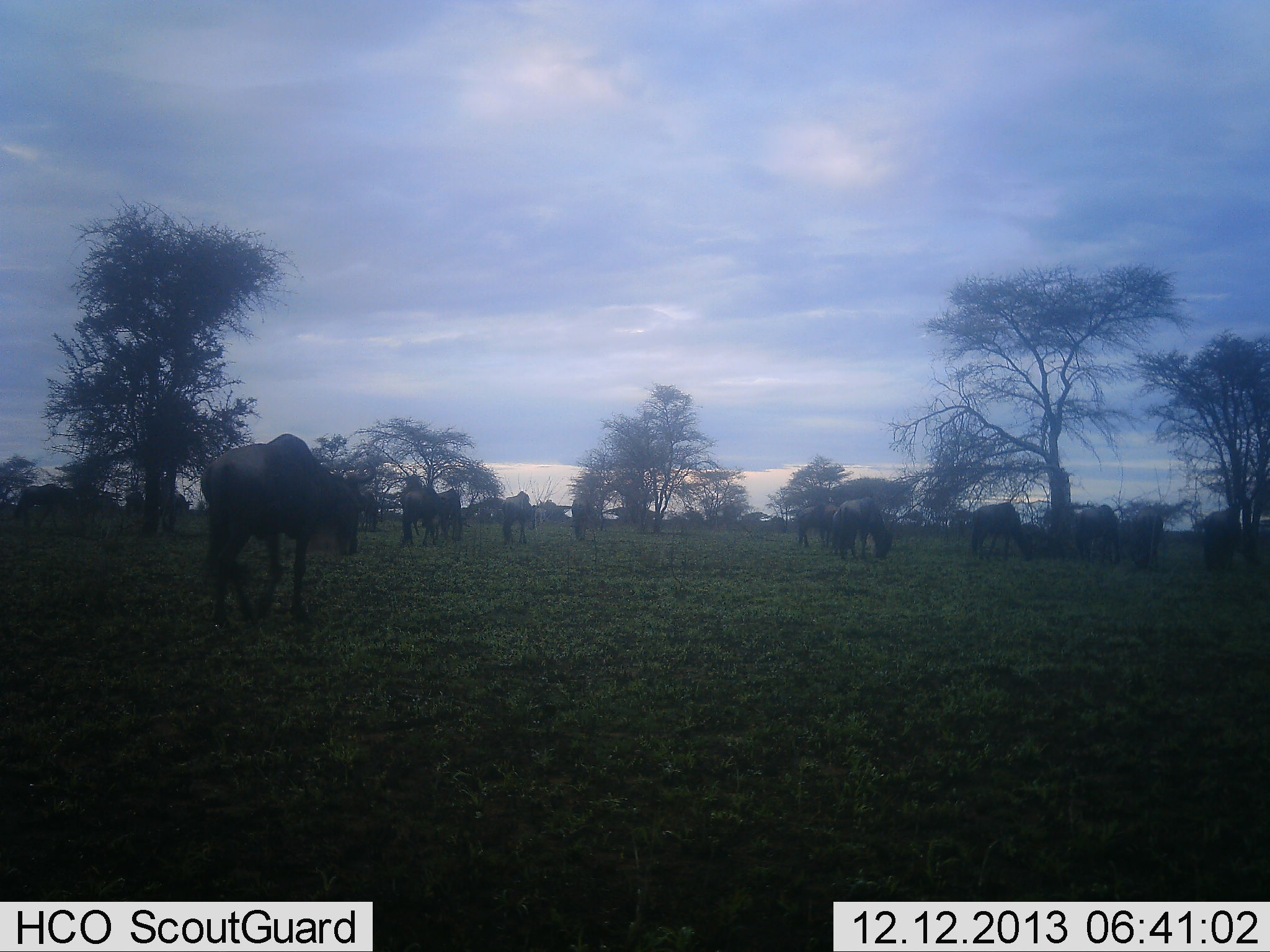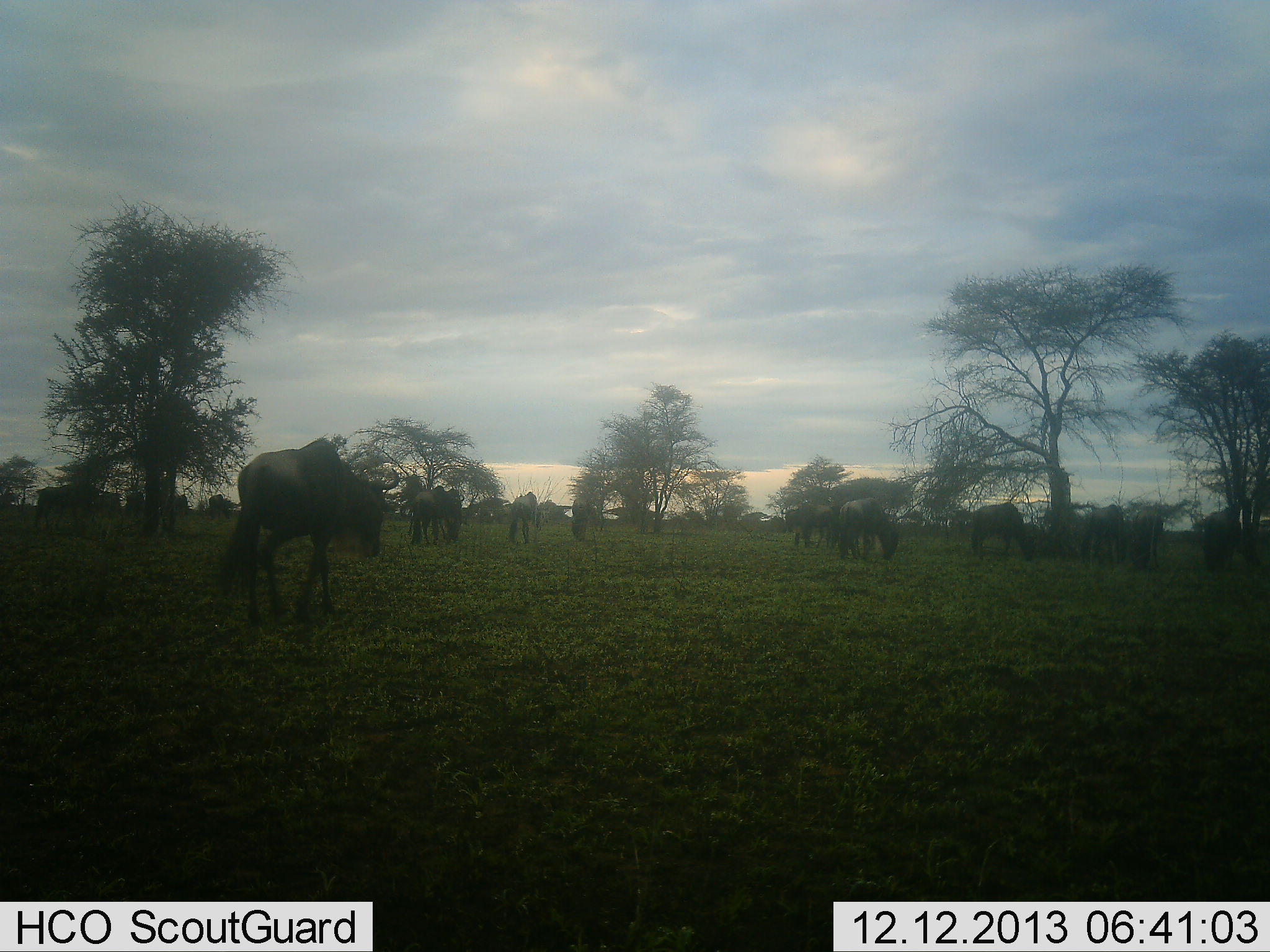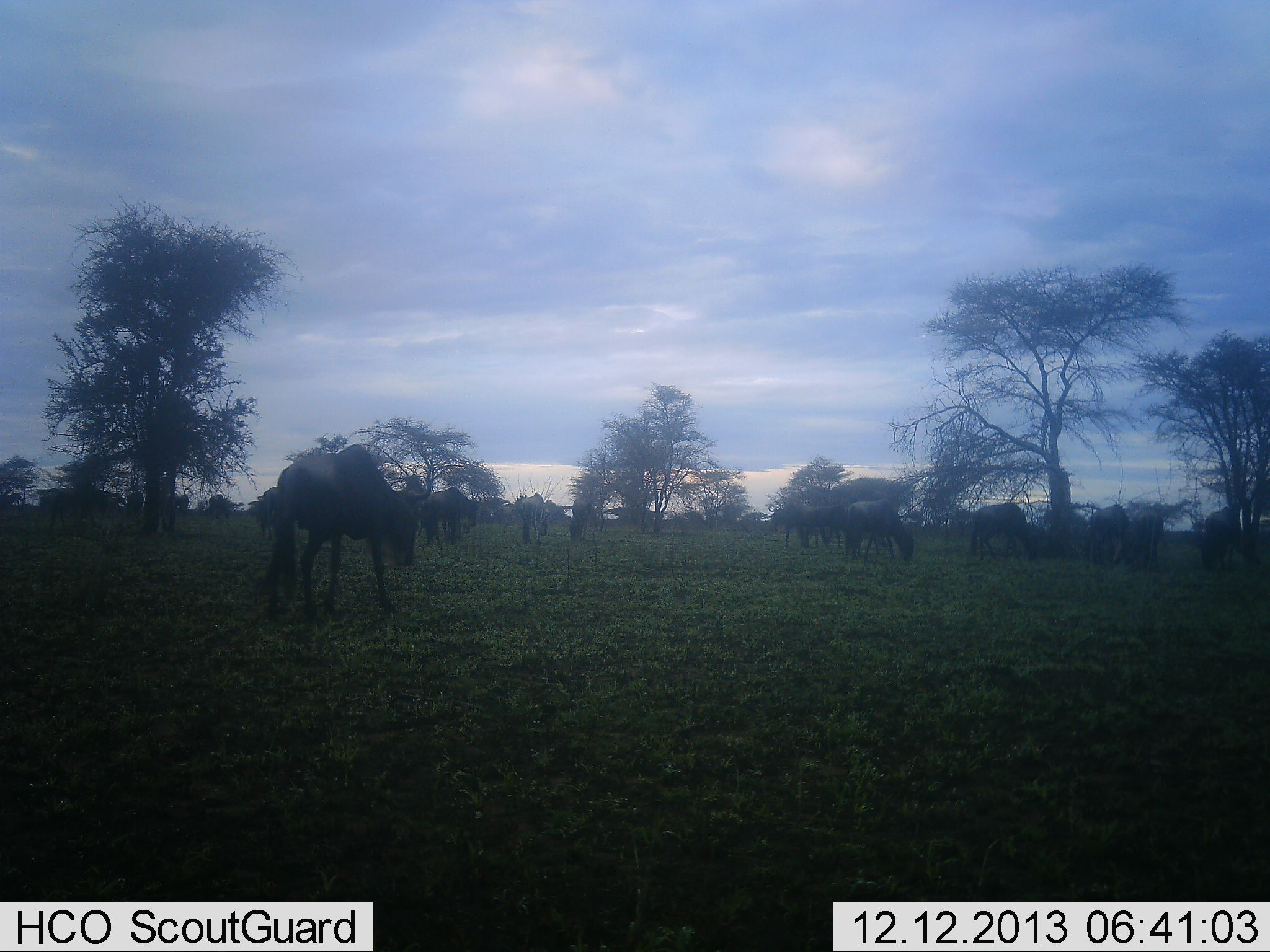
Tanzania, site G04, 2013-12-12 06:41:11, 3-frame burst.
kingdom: Animalia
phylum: Chordata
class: Mammalia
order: Artiodactyla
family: Bovidae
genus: Connochaetes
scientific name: Connochaetes taurinus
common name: blue wildebeest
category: wildebeest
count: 11-50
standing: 40%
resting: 10%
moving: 50%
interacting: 0%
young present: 0%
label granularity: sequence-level